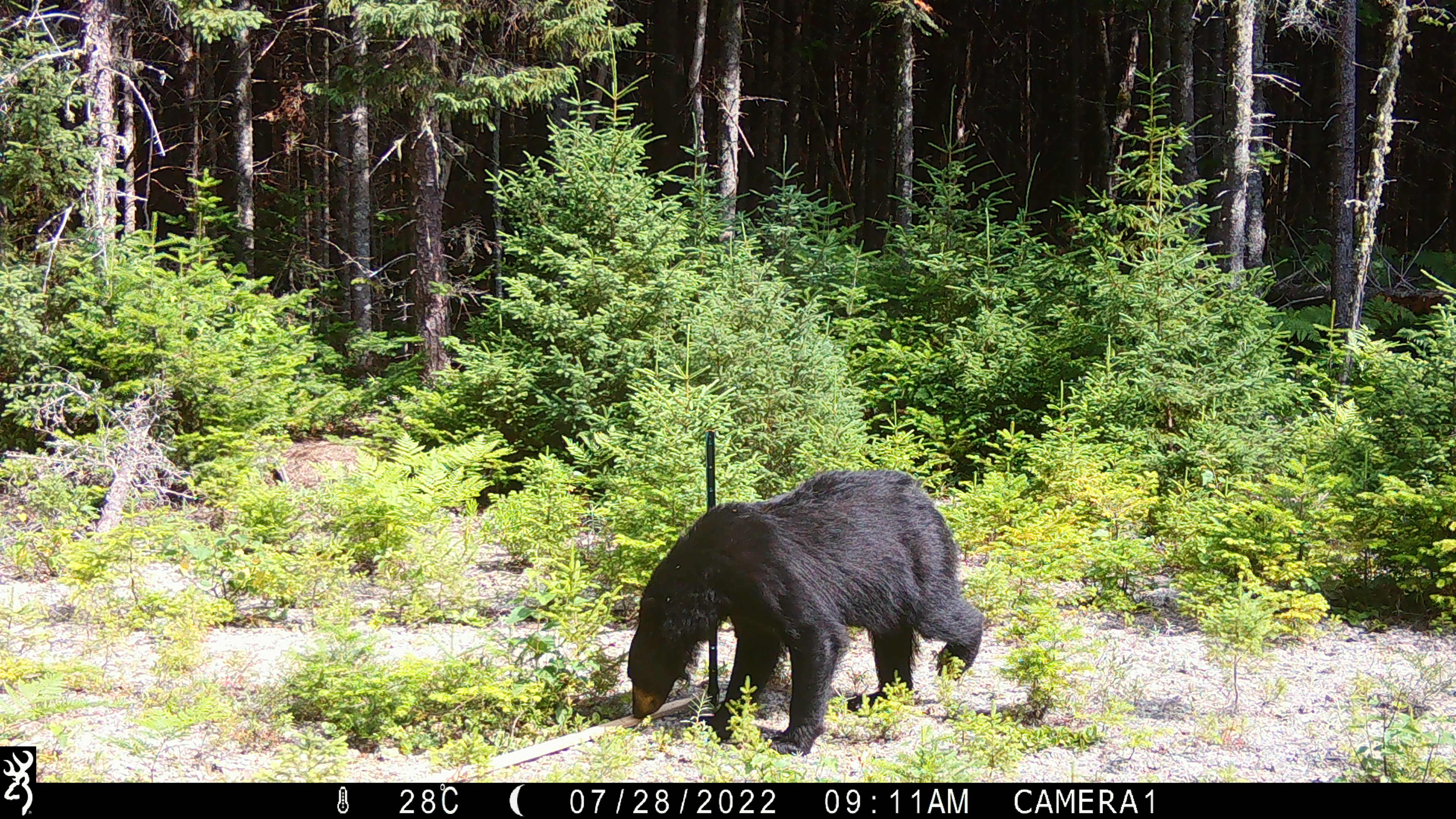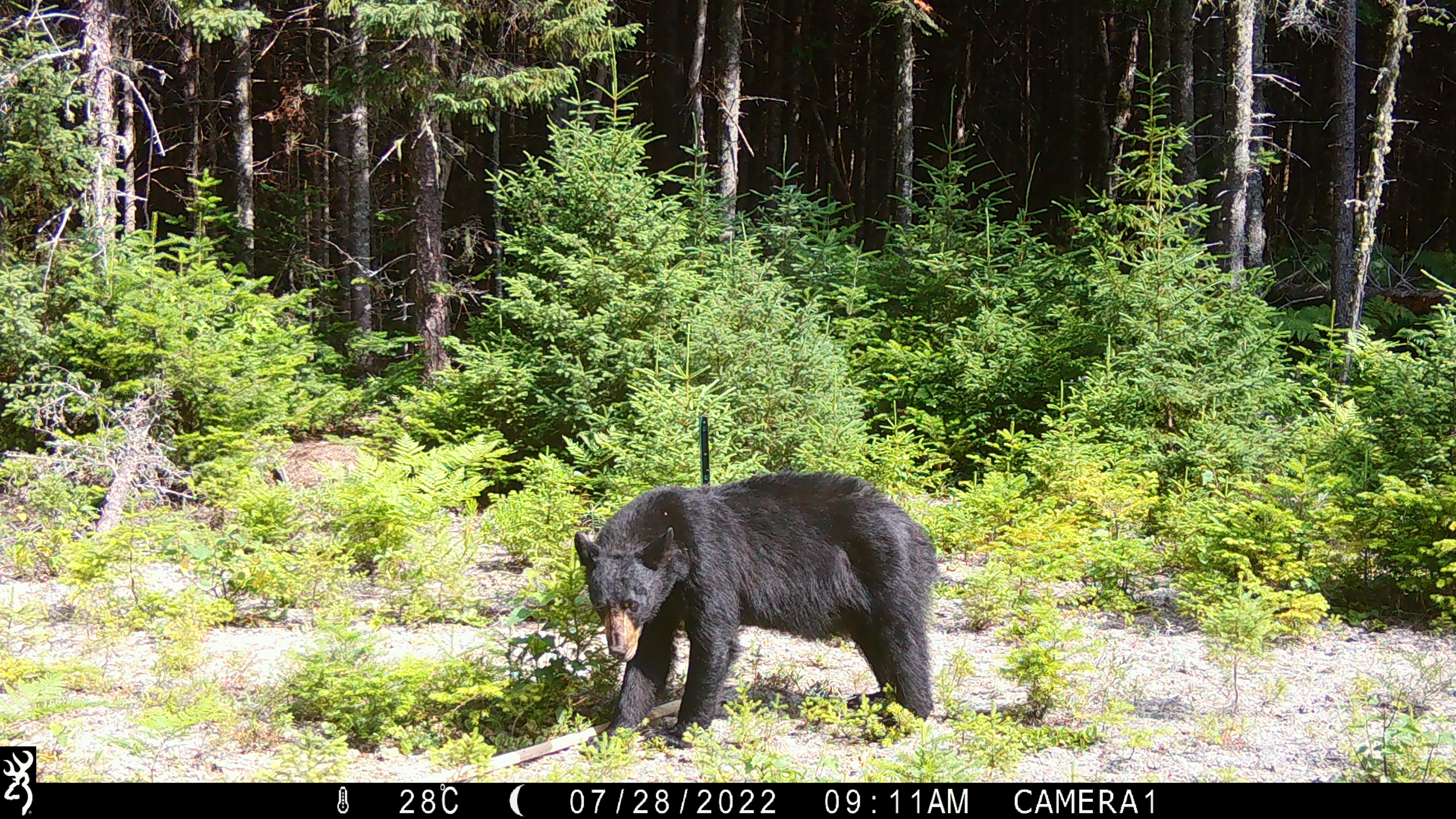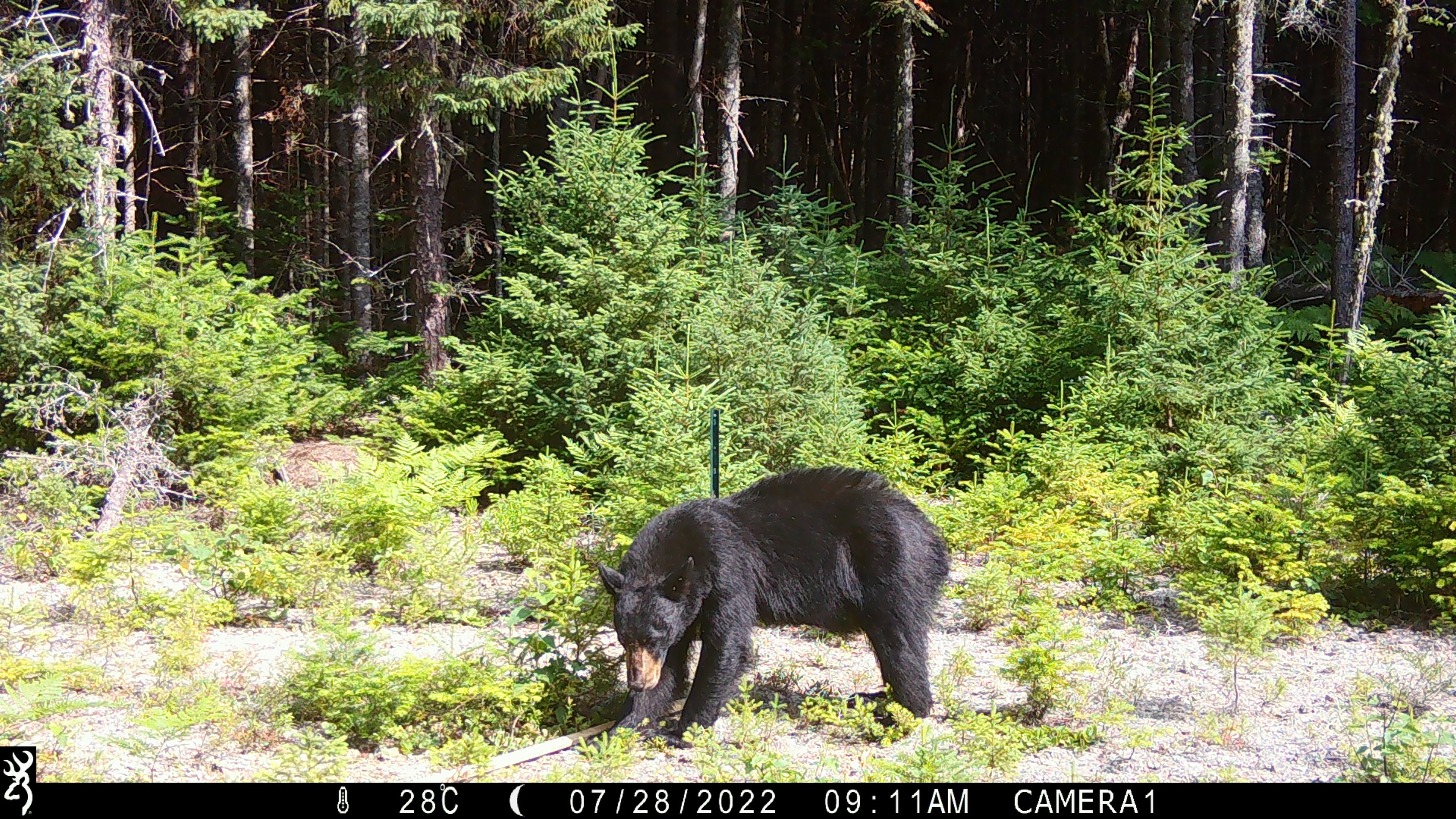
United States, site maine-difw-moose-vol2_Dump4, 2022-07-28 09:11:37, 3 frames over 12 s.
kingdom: Animalia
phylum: Chordata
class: Mammalia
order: Carnivora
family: Ursidae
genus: Ursus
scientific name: Ursus americanus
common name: black bear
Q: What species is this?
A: Black bear (Ursus americanus).